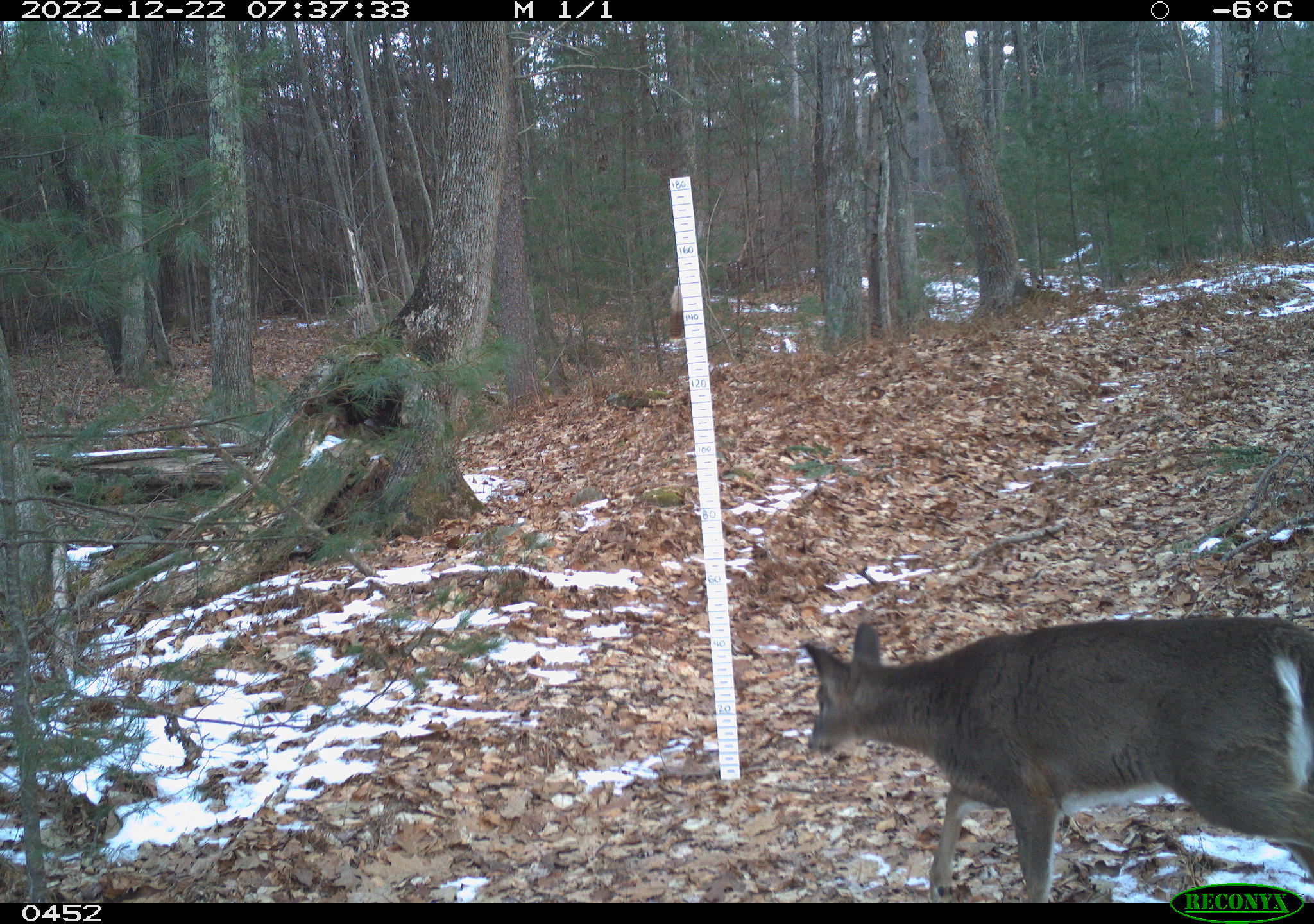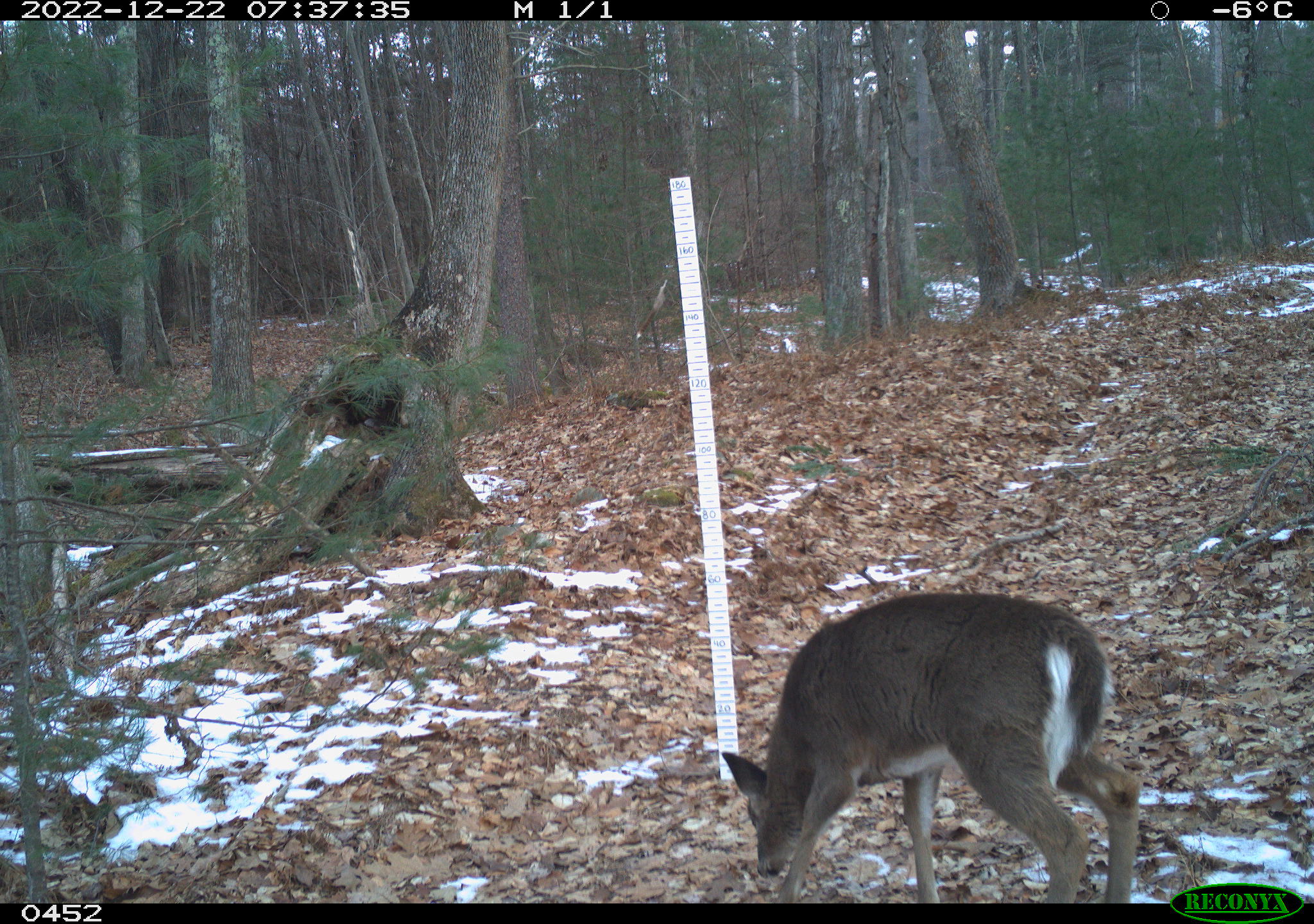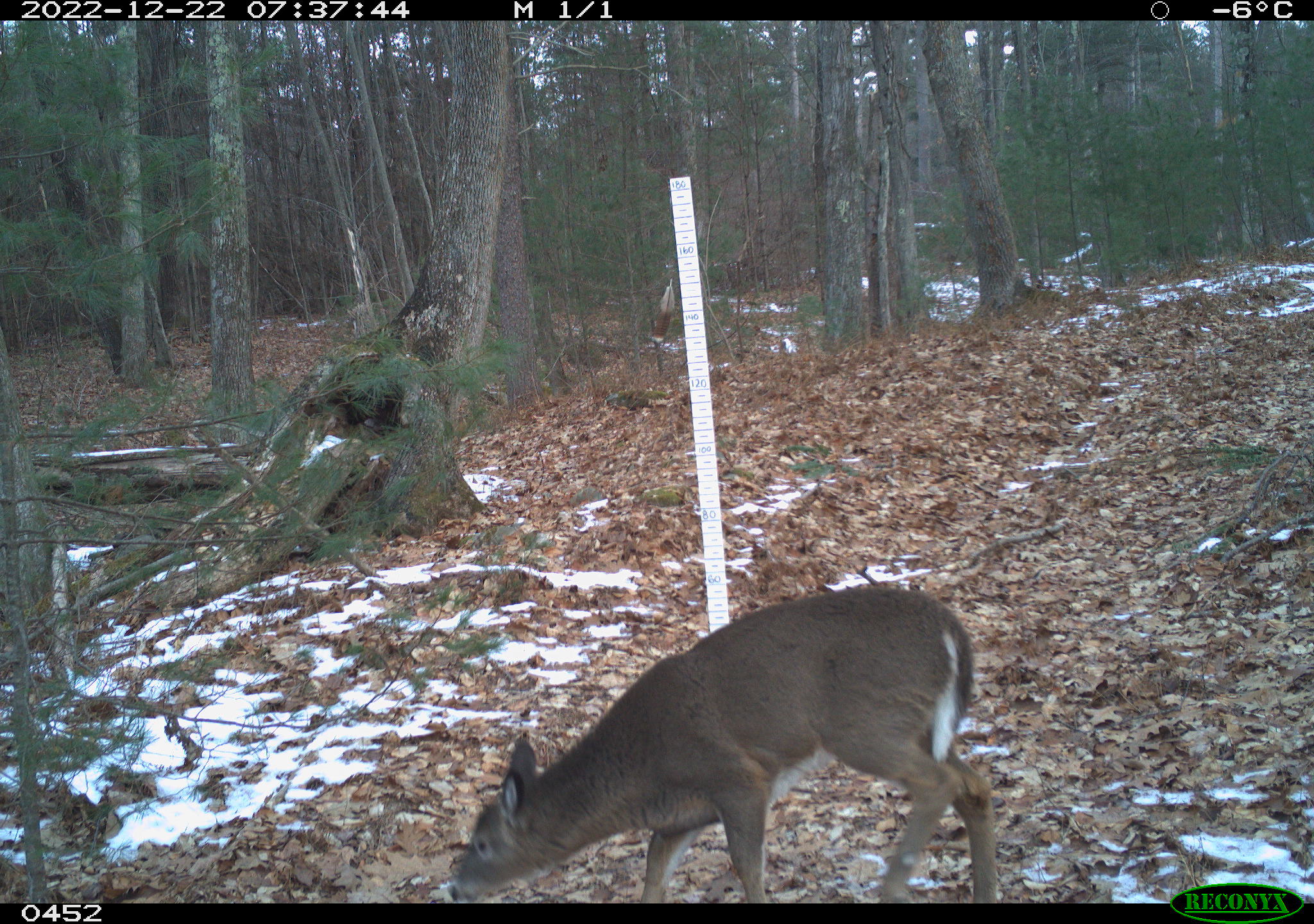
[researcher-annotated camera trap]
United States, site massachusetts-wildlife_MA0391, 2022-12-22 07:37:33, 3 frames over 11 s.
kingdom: Animalia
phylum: Chordata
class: Mammalia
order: Artiodactyla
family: Cervidae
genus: Odocoileus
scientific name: Odocoileus virginianus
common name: white-tailed deer